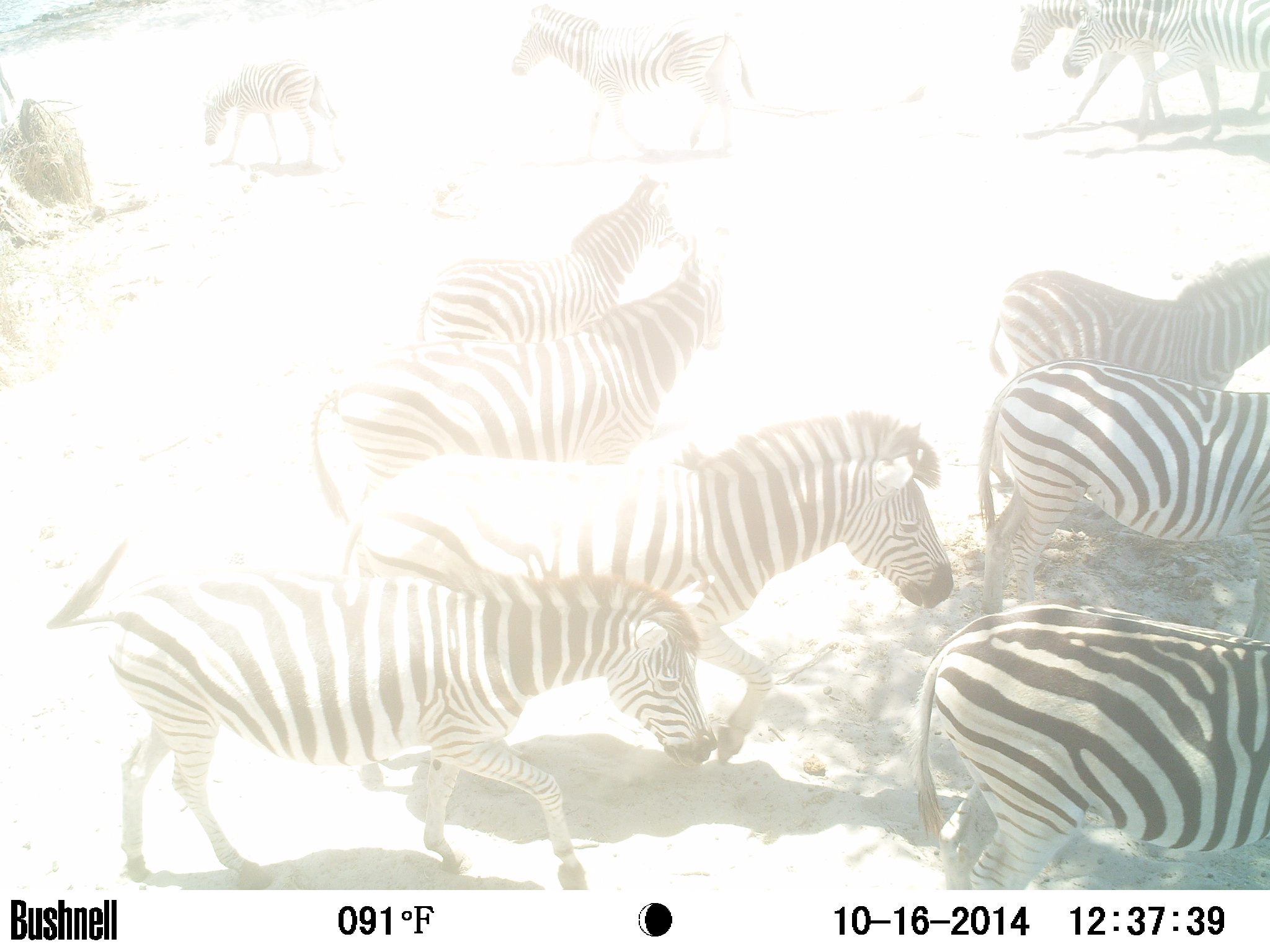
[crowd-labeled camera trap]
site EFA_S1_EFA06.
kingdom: Animalia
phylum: Chordata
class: Mammalia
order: Perissodactyla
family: Equidae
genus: Equus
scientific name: Equus quagga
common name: plains zebra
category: zebraplains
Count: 11-50.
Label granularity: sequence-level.